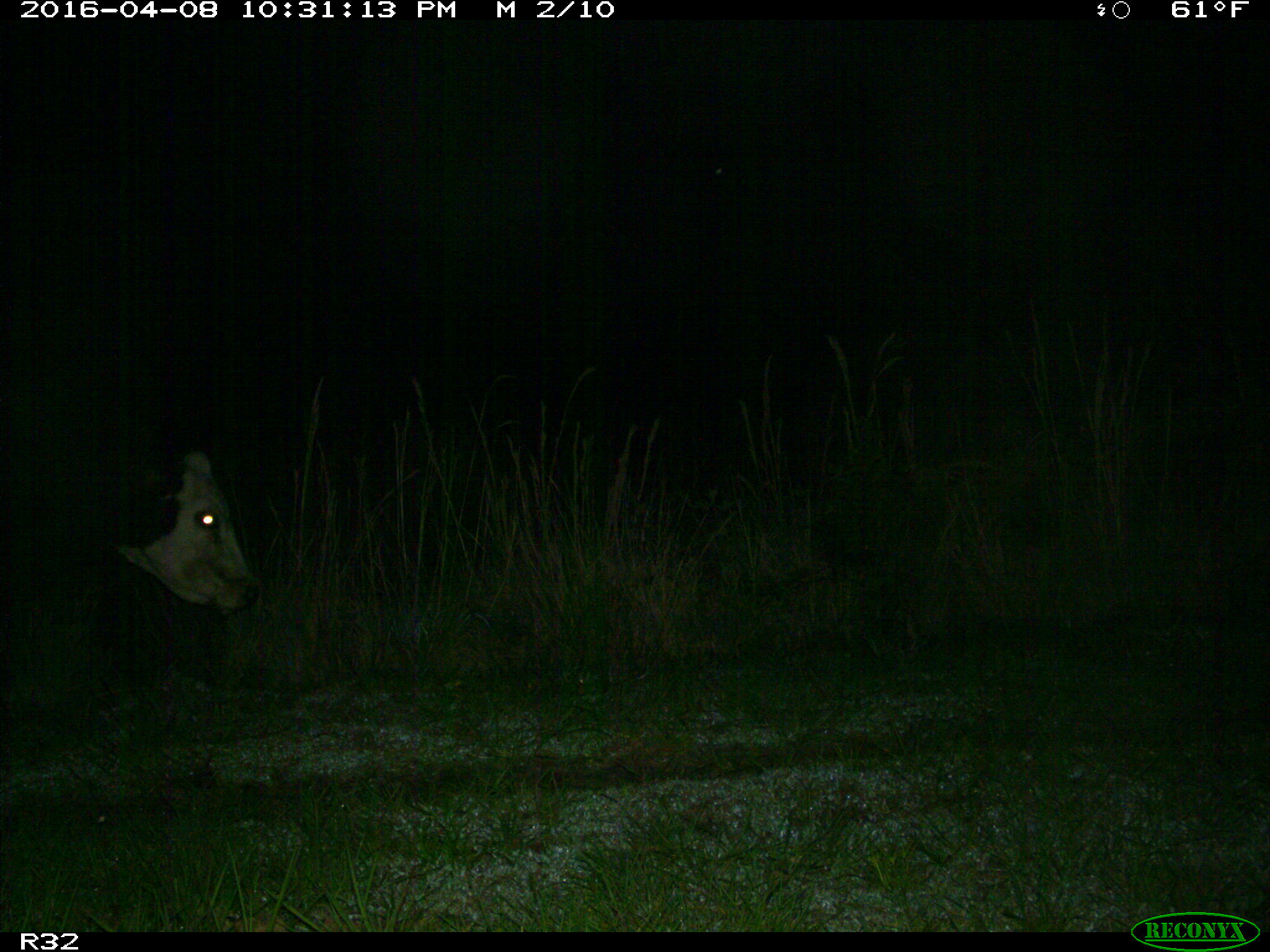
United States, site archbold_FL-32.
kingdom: Animalia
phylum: Chordata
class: Mammalia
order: Artiodactyla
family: Bovidae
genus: Bos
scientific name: Bos taurus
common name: domestic cow